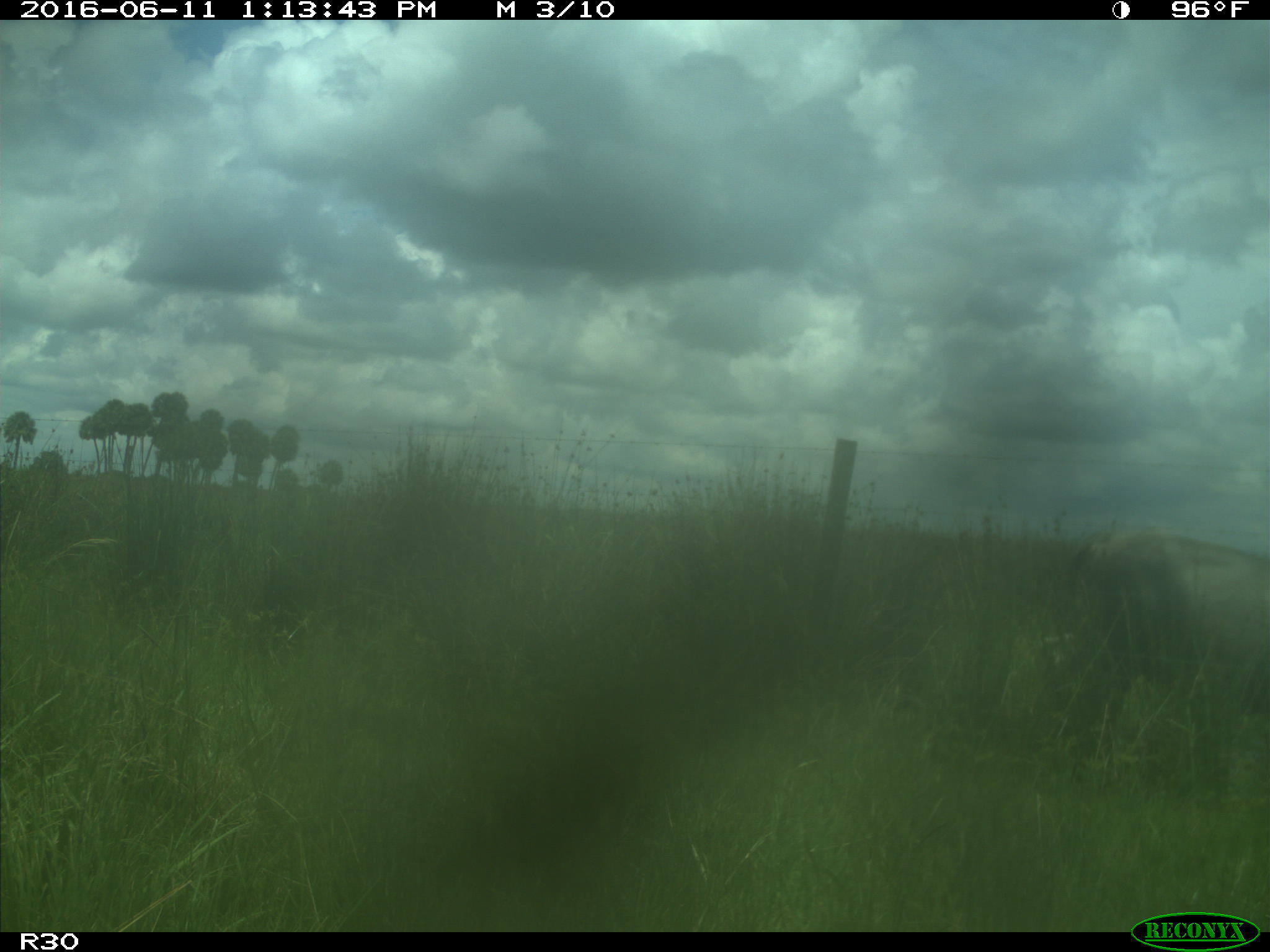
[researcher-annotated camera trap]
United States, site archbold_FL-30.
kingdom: Animalia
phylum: Chordata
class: Mammalia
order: Artiodactyla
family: Bovidae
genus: Bos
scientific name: Bos taurus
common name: domestic cow